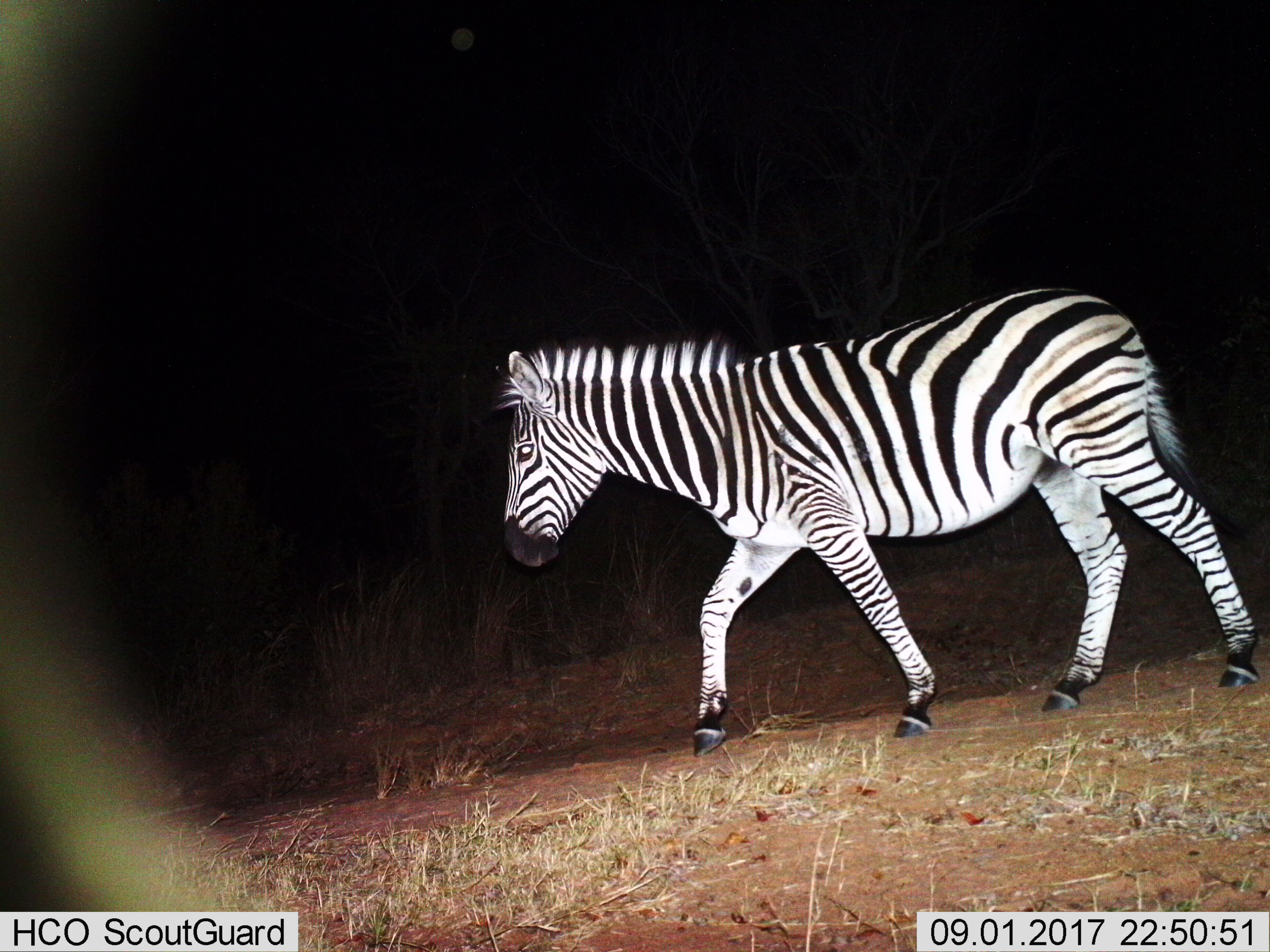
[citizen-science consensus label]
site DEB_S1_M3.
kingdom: Animalia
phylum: Chordata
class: Mammalia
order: Perissodactyla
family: Equidae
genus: Equus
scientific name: Equus quagga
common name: plains zebra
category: zebraplains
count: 1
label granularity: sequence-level